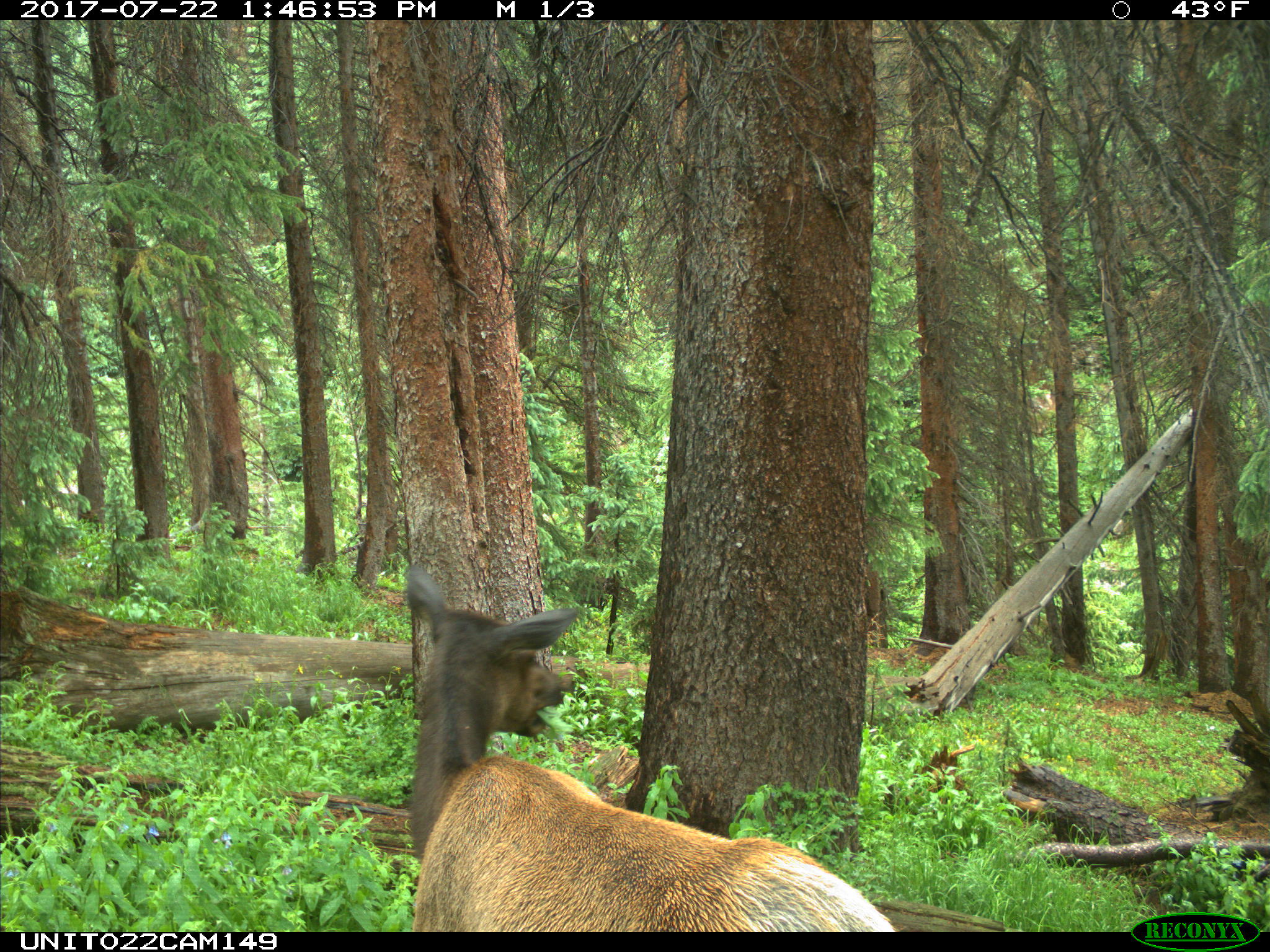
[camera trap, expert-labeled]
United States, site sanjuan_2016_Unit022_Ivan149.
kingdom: Animalia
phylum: Chordata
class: Mammalia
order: Artiodactyla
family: Cervidae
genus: Cervus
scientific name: Cervus elaphus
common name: red deer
Cervus elaphus (red deer).